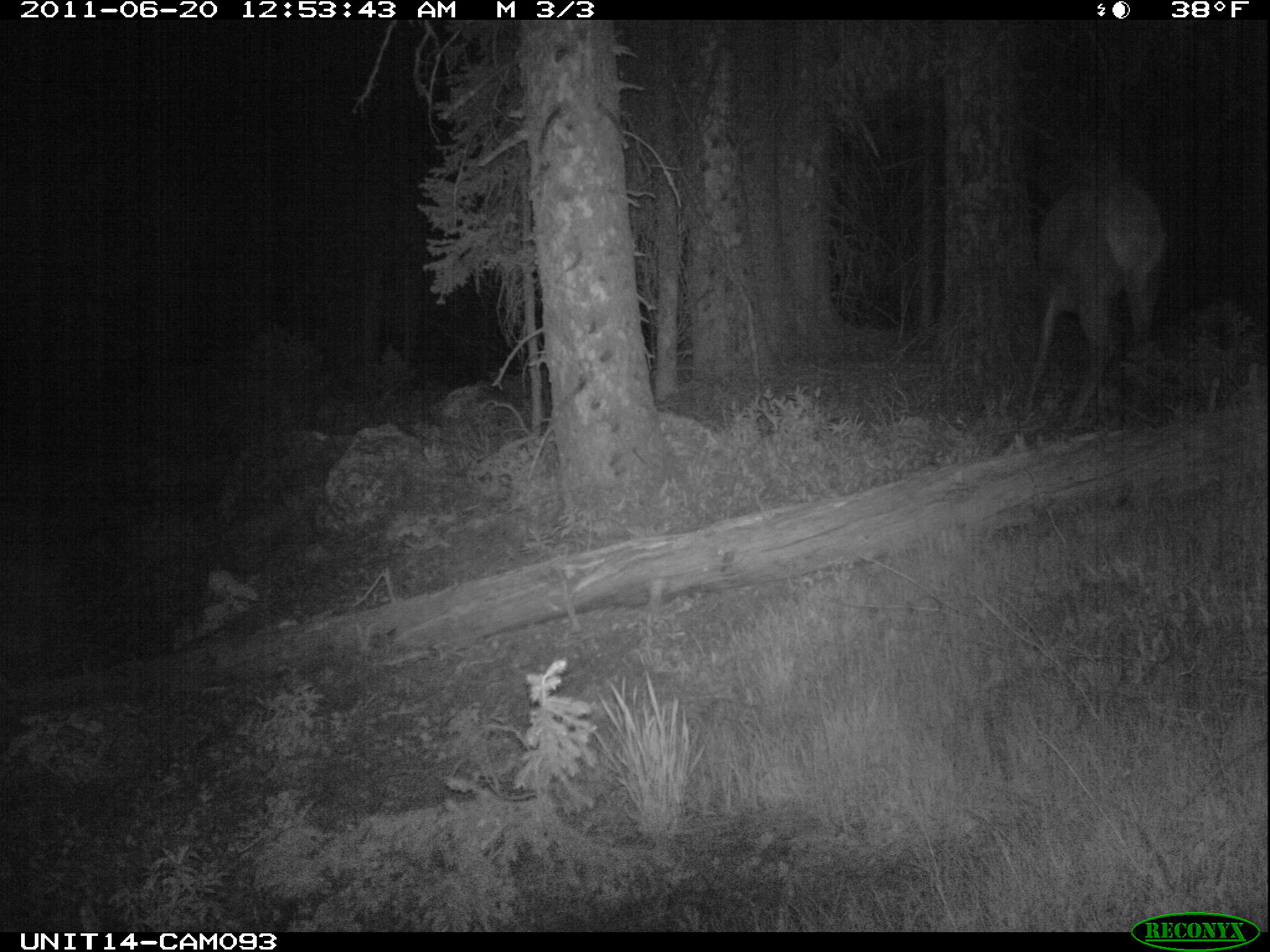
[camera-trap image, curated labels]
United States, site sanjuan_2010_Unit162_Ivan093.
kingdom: Animalia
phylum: Chordata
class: Mammalia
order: Artiodactyla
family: Cervidae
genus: Cervus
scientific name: Cervus elaphus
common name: red deer